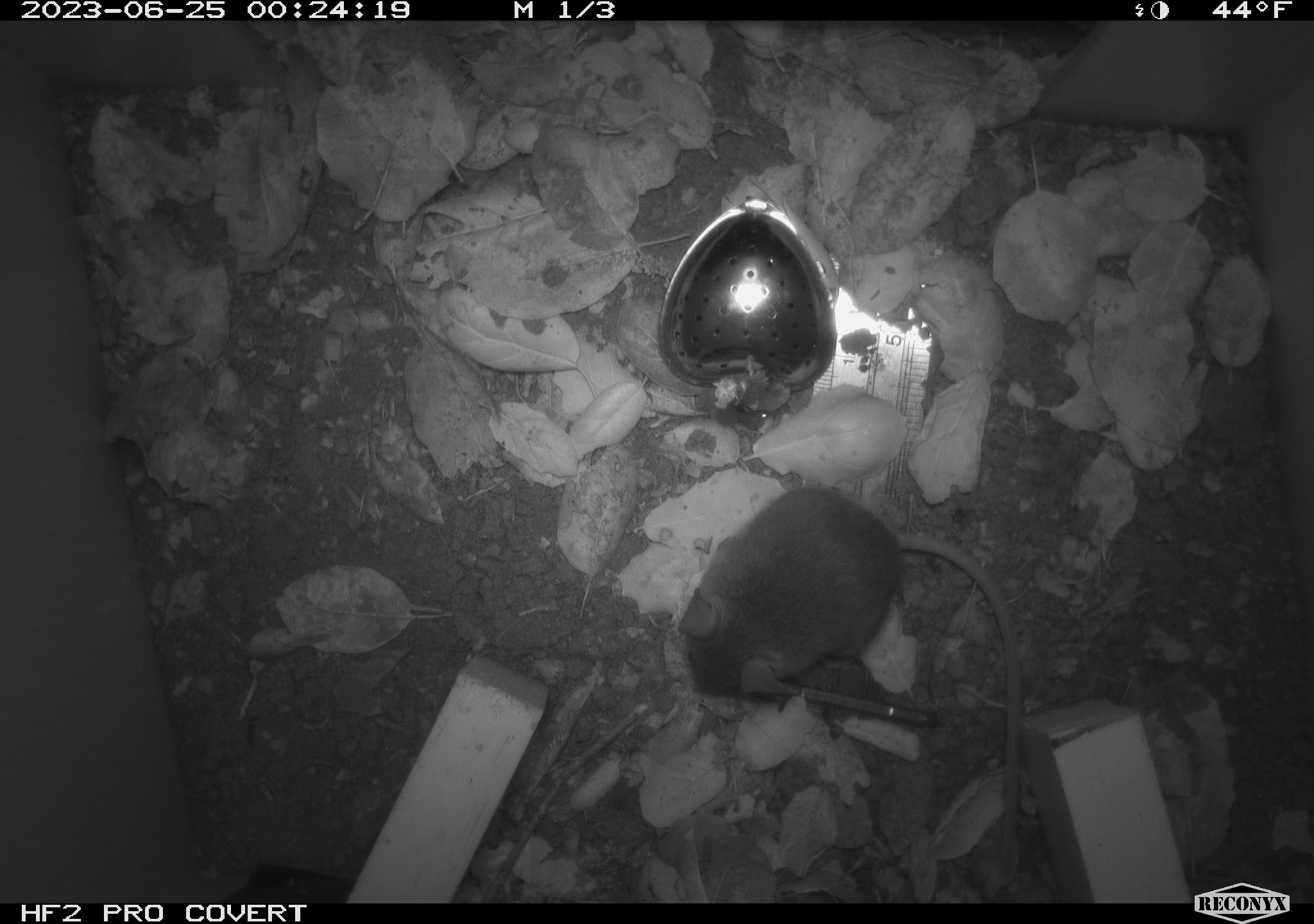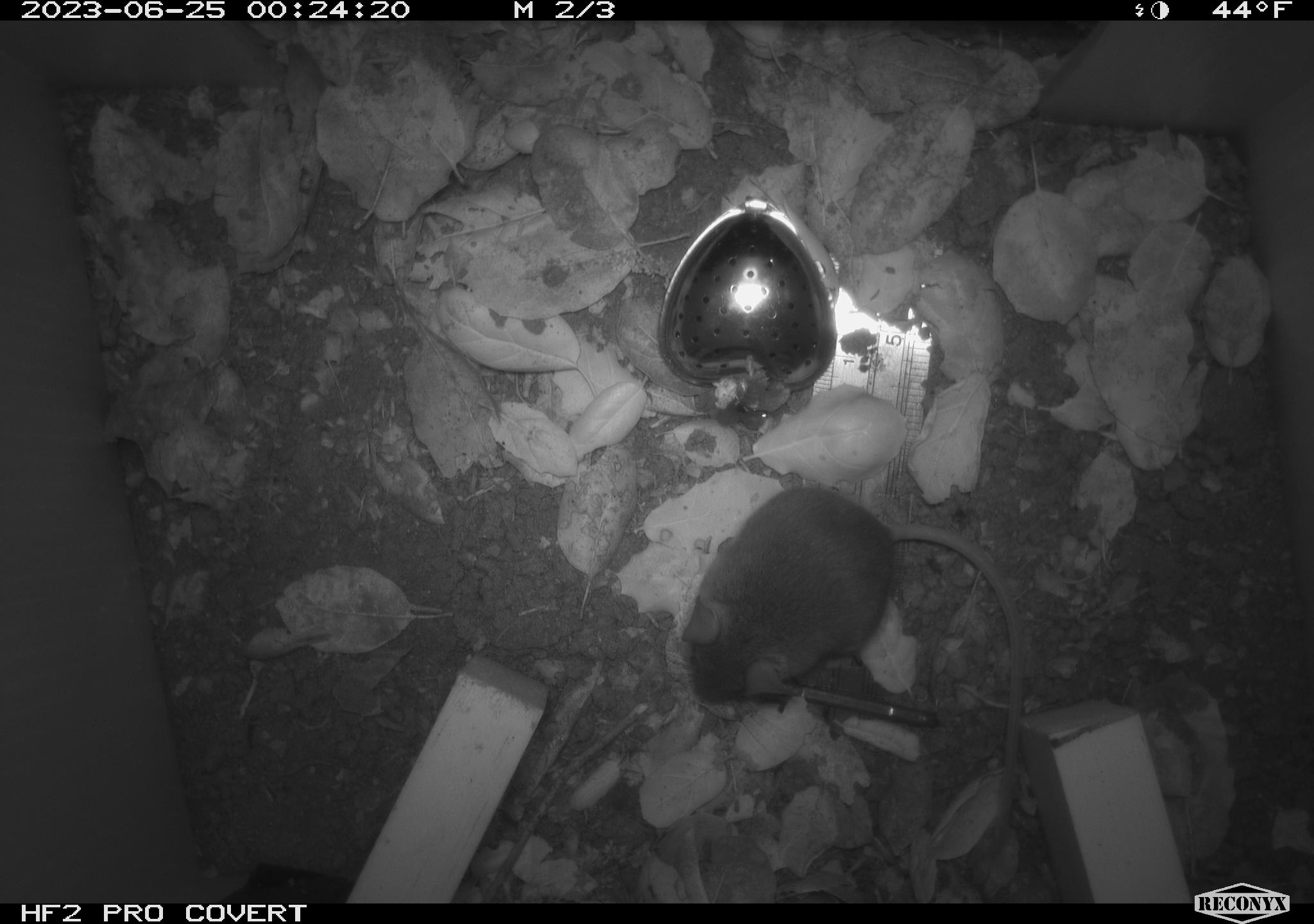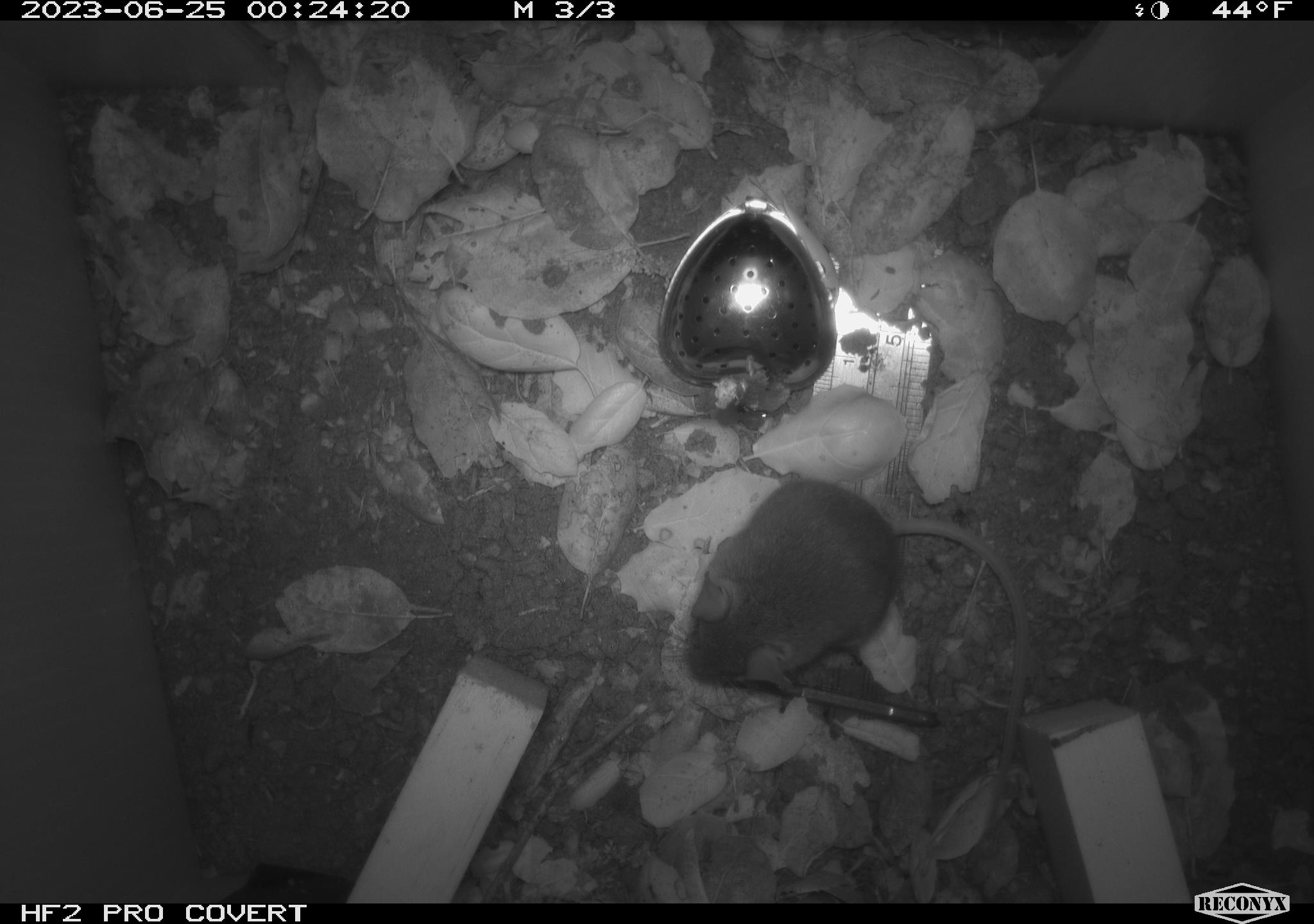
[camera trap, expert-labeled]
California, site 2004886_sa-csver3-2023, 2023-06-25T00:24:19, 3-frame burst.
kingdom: Animalia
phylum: Chordata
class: Mammalia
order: Rodentia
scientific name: Rodentia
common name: mouse species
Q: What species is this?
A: Mouse species (Rodentia).